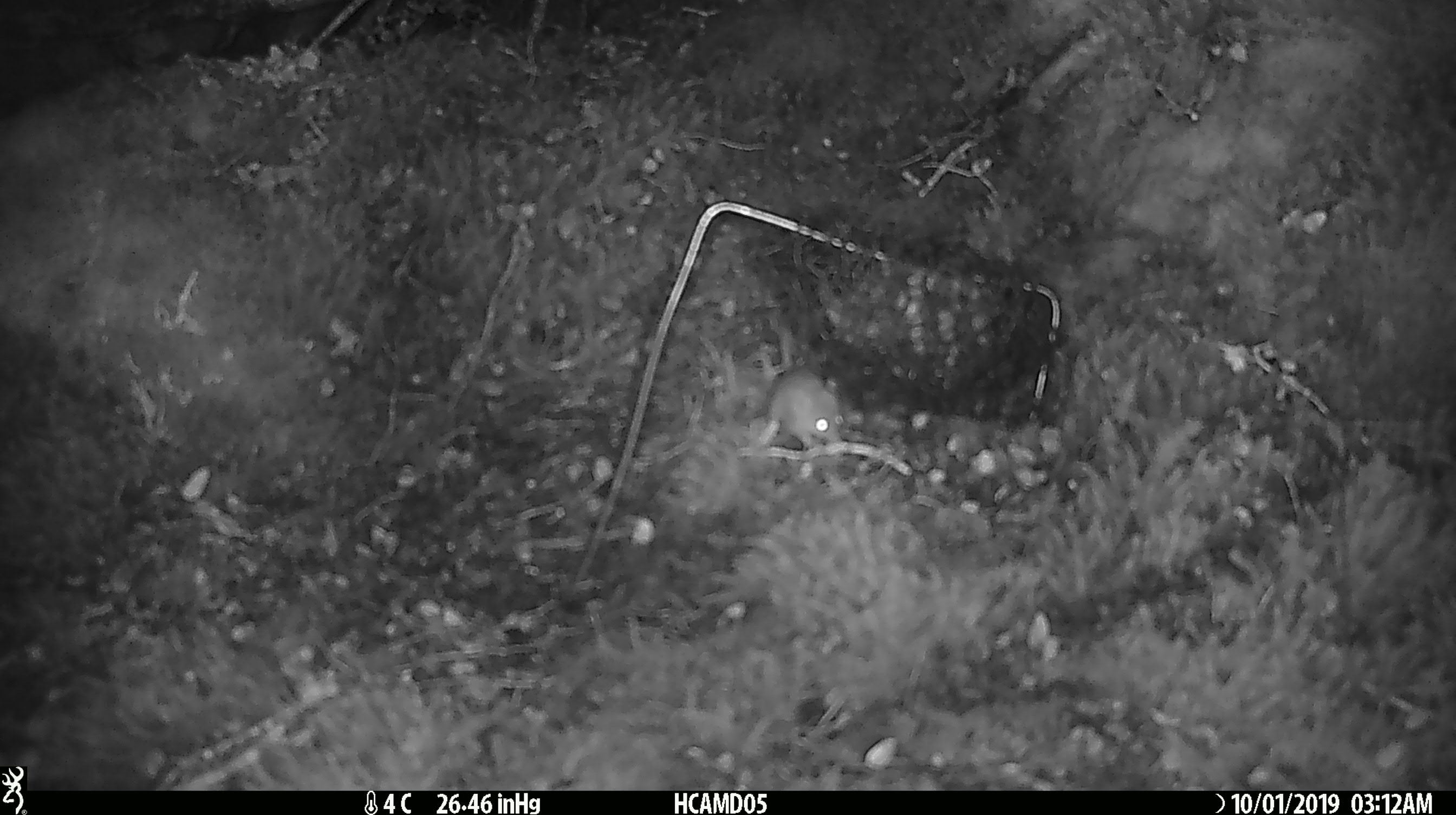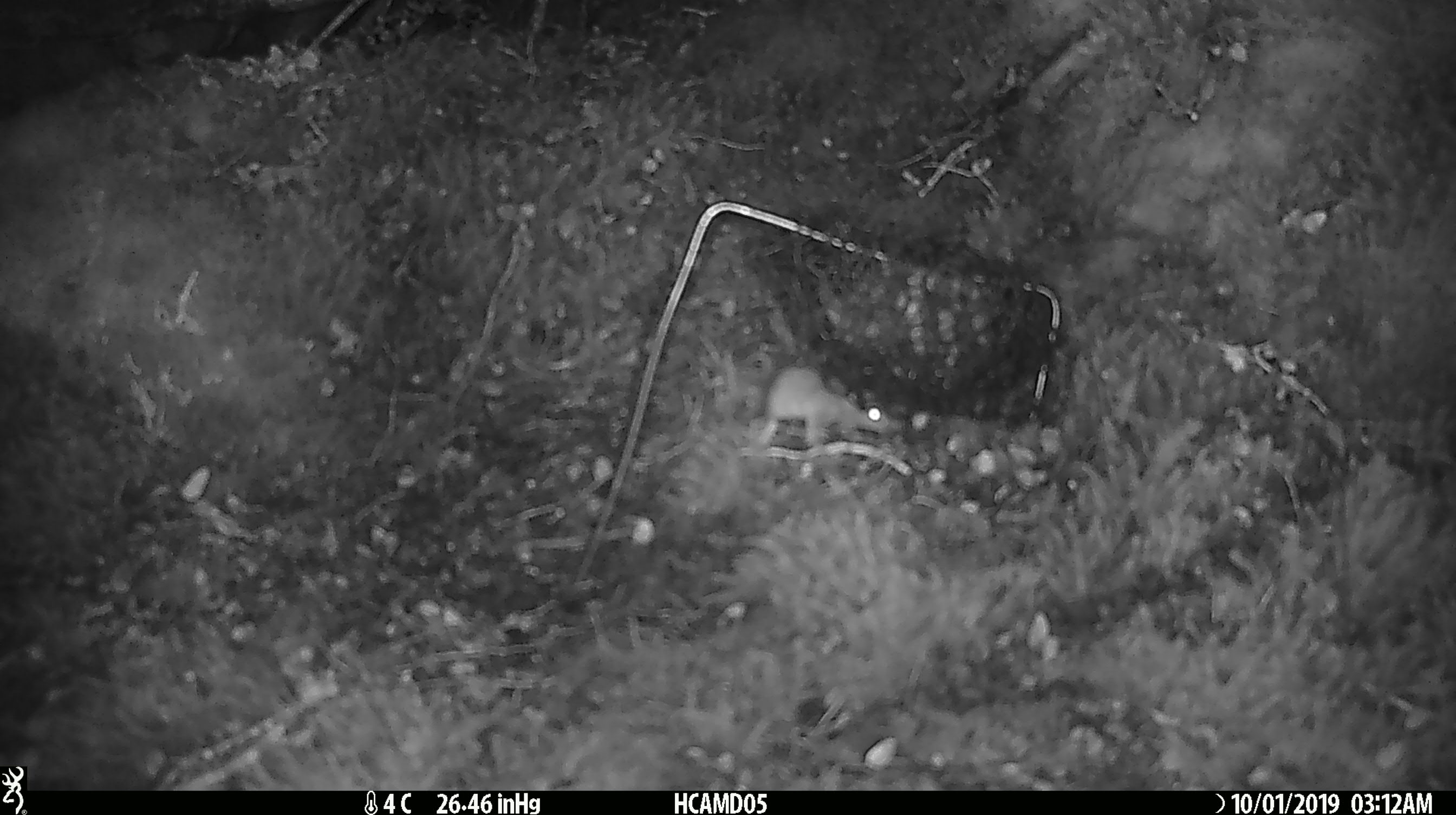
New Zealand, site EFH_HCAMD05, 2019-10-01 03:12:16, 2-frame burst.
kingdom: Animalia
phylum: Chordata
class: Mammalia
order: Rodentia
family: Muridae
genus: Mus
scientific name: Mus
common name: mouse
Mouse (Mus).